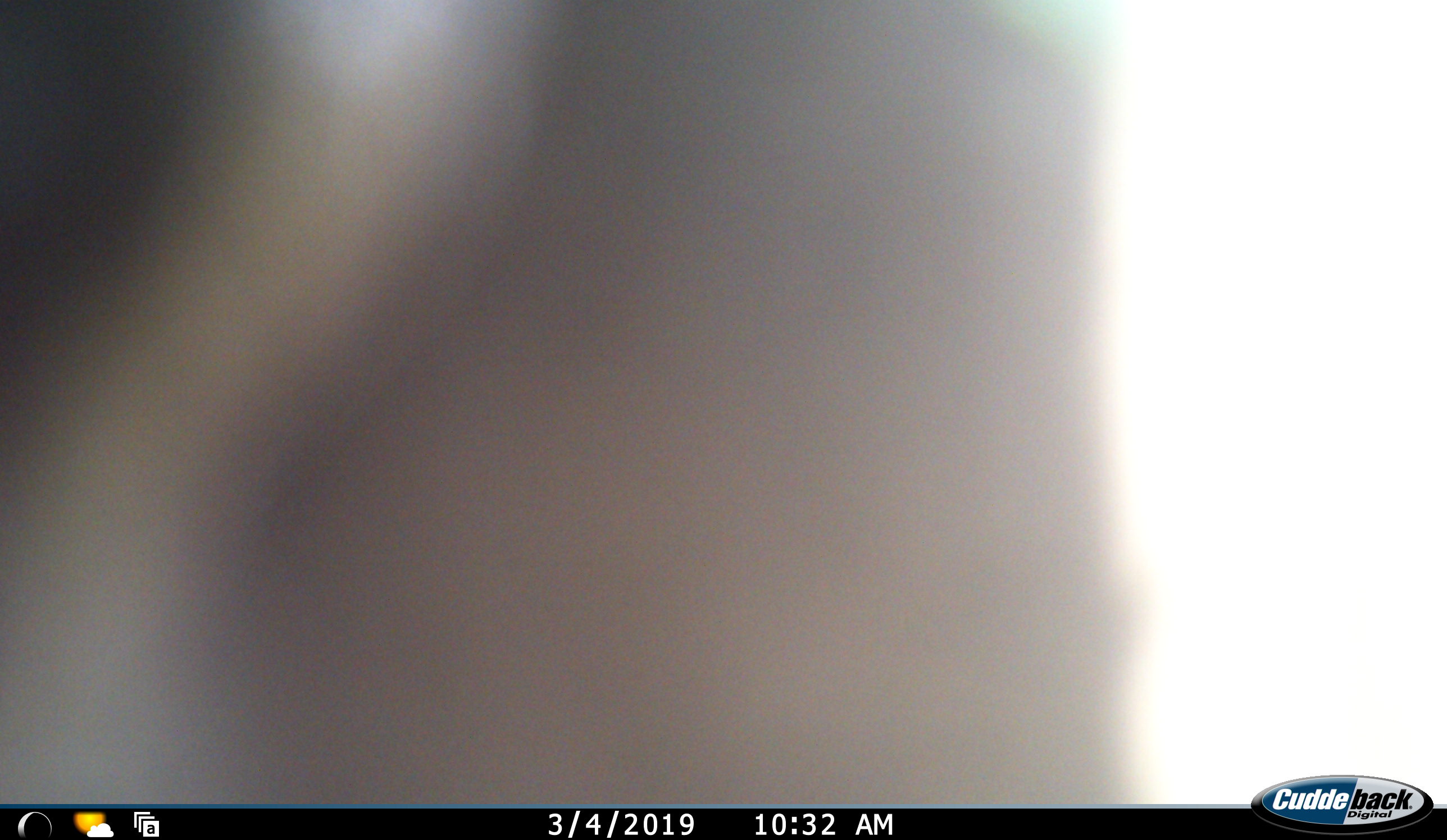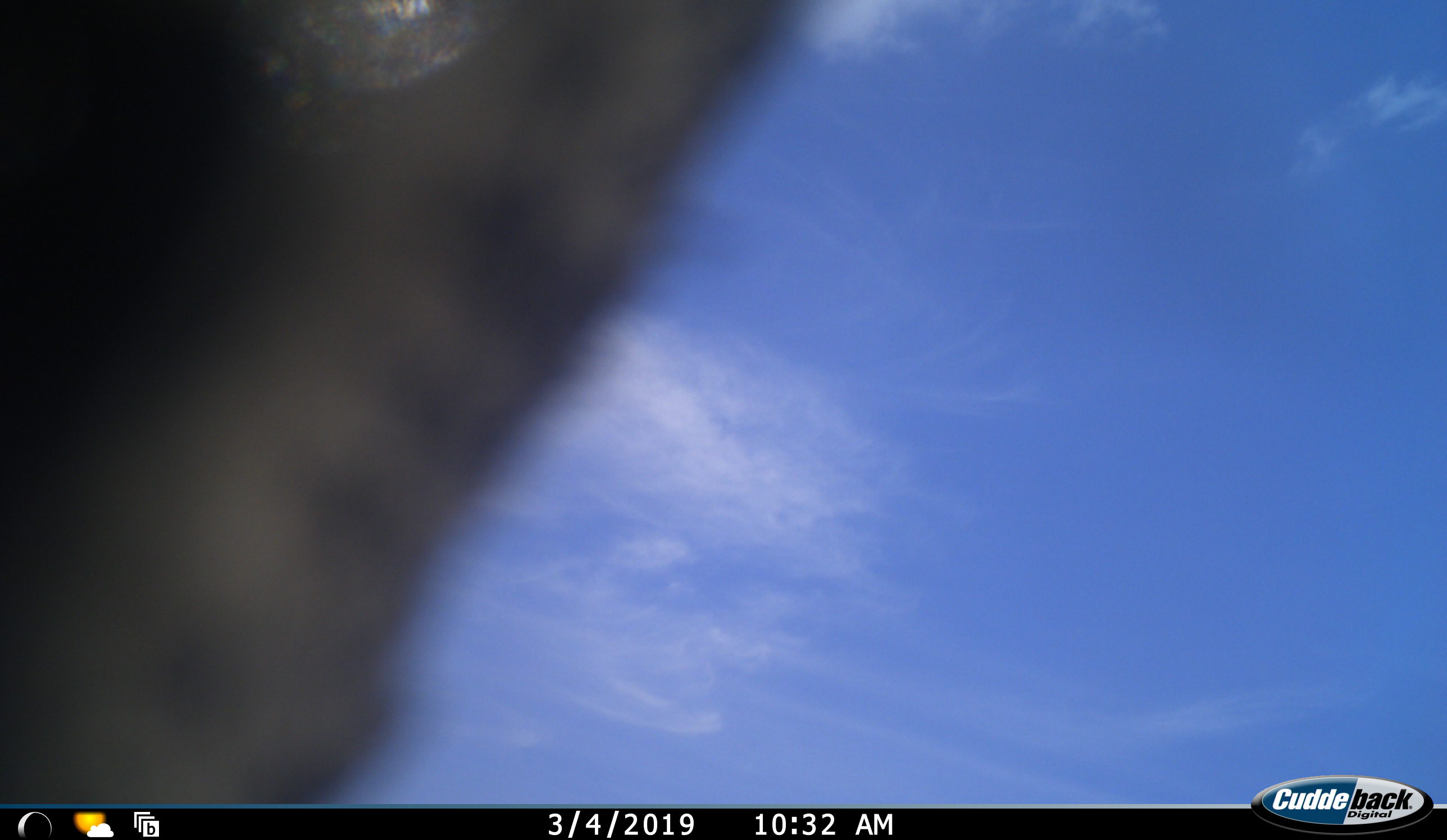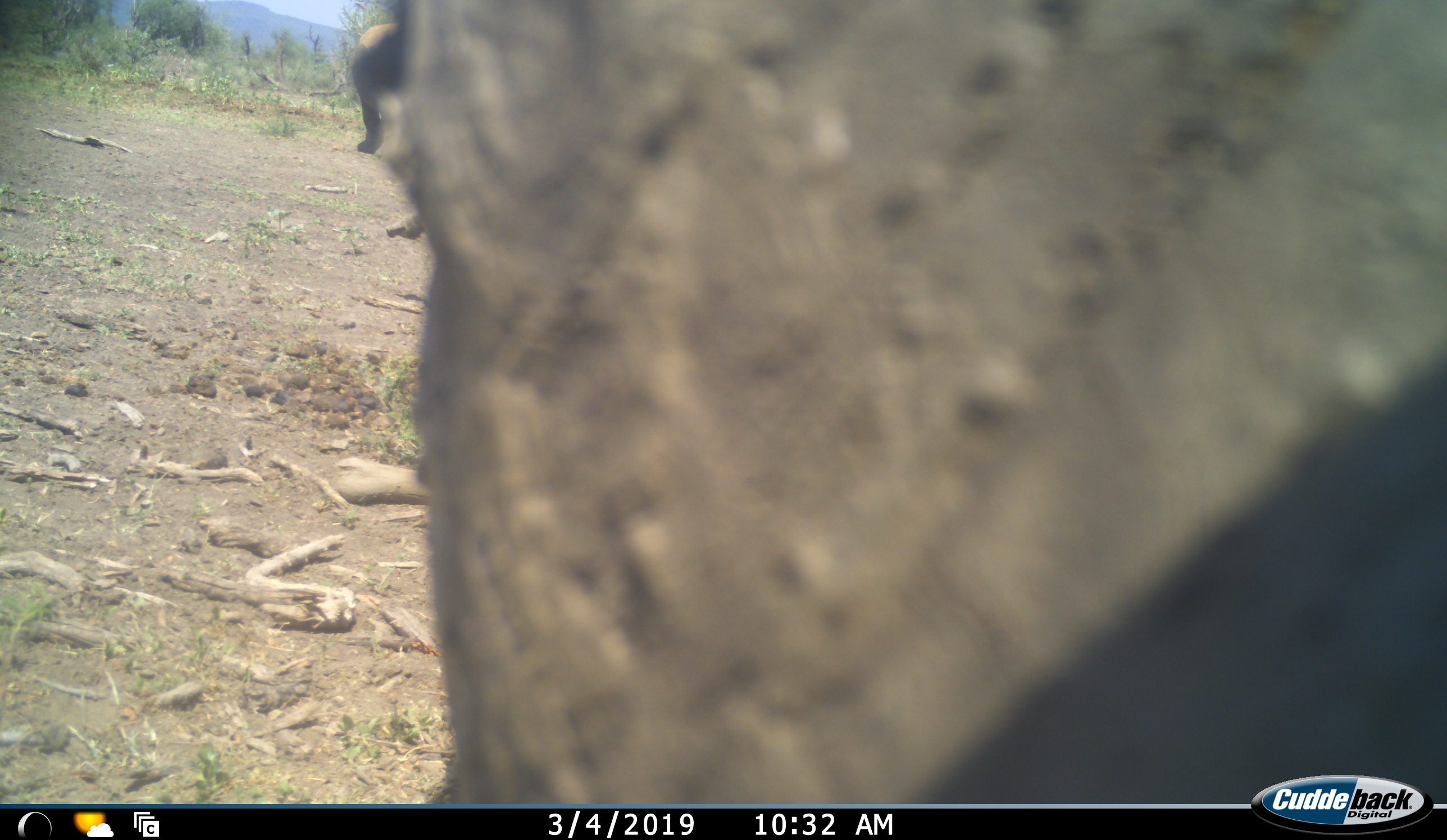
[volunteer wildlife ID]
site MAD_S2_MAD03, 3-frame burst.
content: unidentified animal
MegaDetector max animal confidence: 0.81